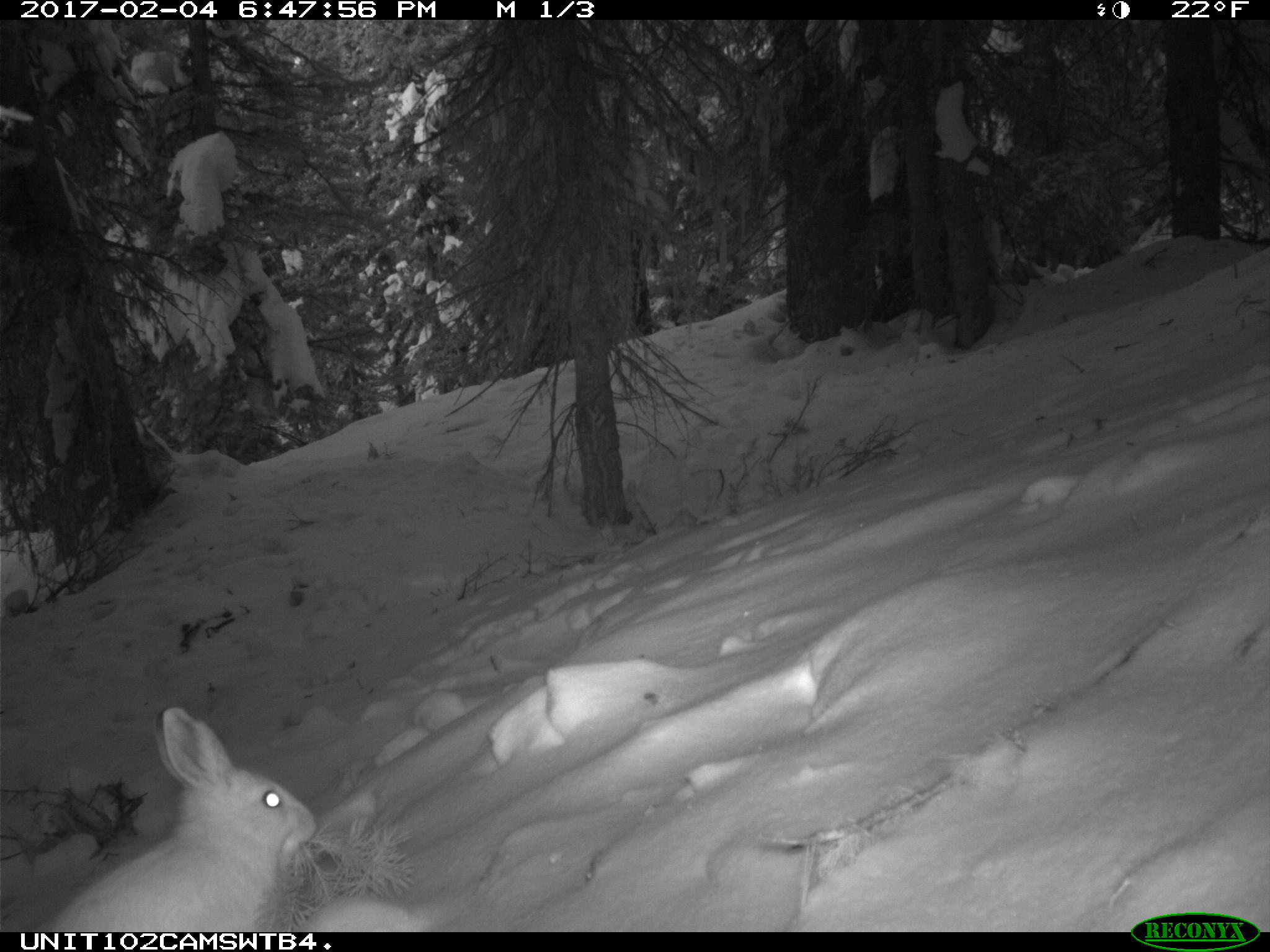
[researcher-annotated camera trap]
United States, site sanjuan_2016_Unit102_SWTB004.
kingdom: Animalia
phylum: Chordata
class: Mammalia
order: Lagomorpha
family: Leporidae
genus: Lepus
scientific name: Lepus americanus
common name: snowshoe hare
Lepus americanus (snowshoe hare).